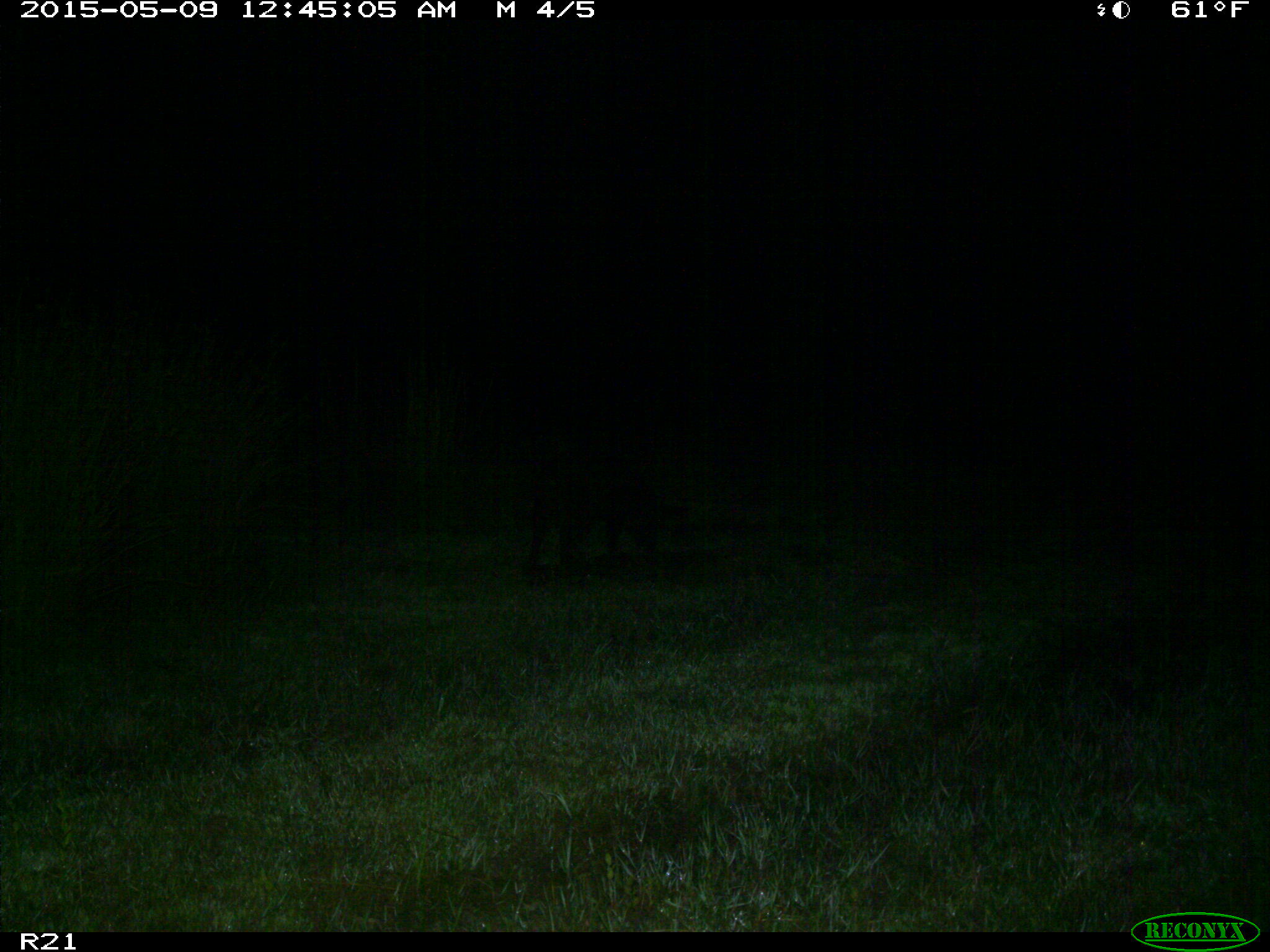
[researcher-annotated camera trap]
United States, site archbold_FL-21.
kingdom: Animalia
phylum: Chordata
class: Mammalia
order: Artiodactyla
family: Suidae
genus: Sus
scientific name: Sus scrofa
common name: wild boar